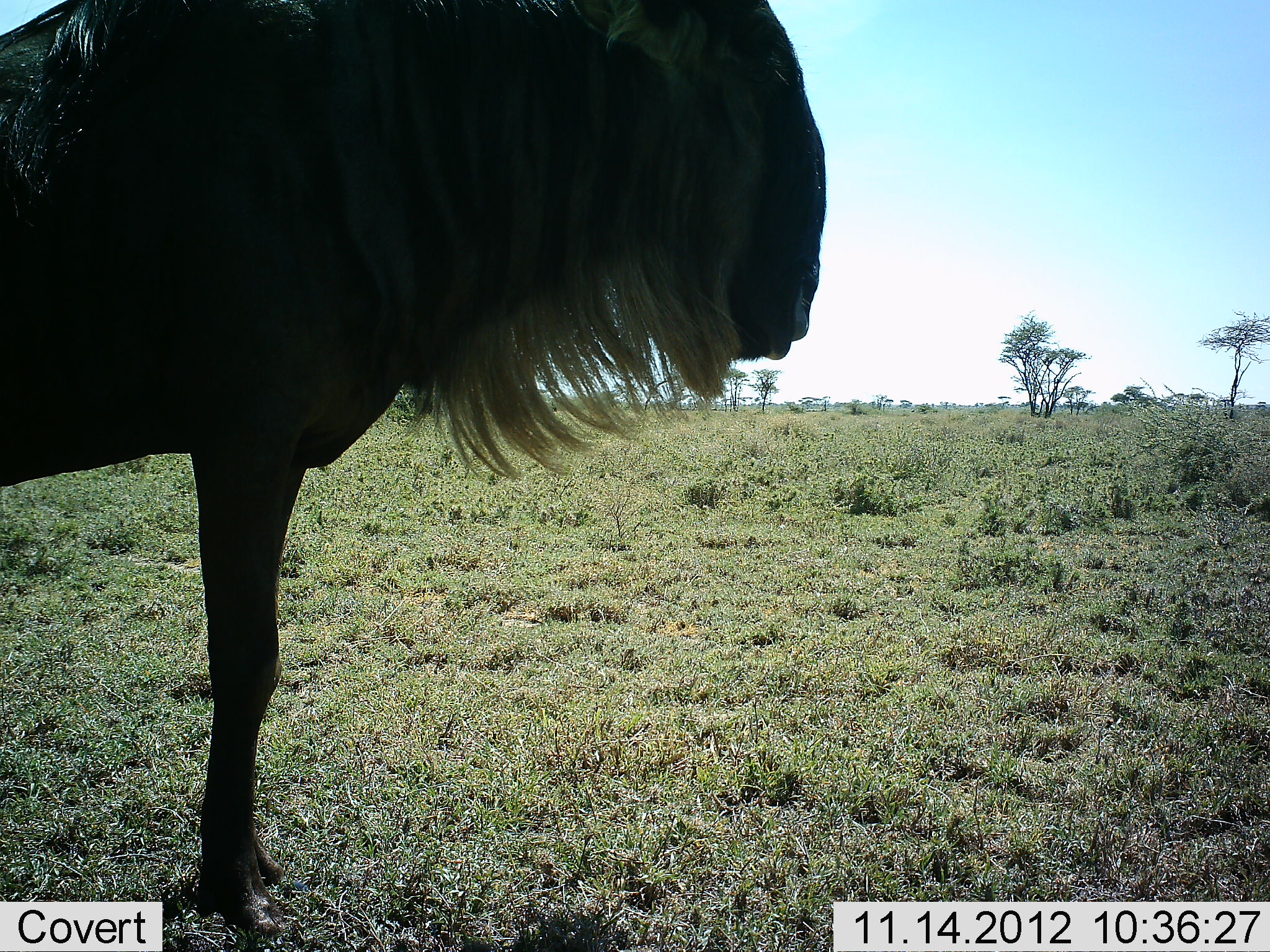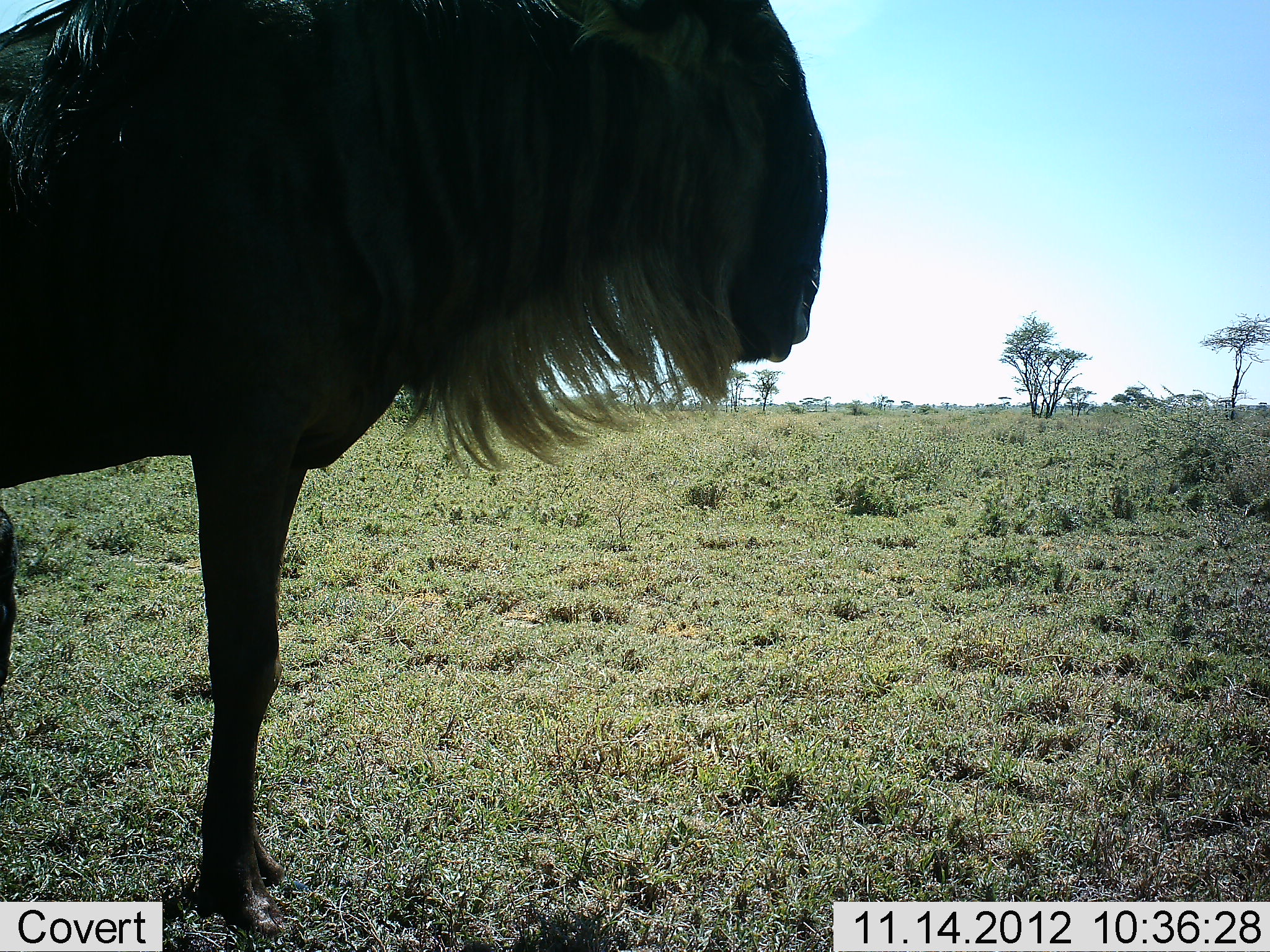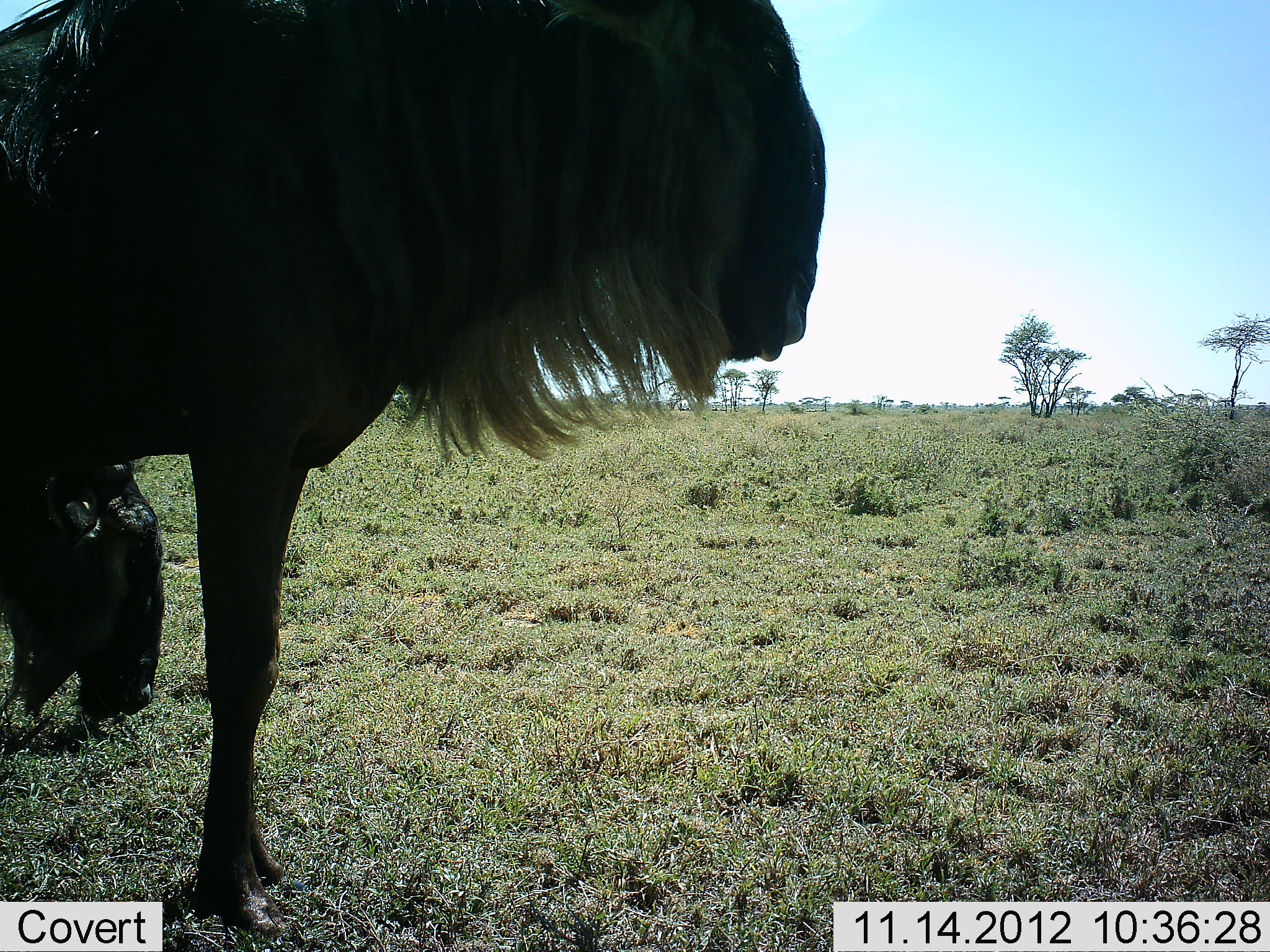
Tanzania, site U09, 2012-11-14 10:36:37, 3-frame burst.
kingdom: Animalia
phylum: Chordata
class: Mammalia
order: Artiodactyla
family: Bovidae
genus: Connochaetes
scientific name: Connochaetes taurinus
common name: blue wildebeest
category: wildebeest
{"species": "wildebeest (blue wildebeest) (Connochaetes taurinus)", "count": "2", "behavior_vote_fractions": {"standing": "100%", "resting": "10%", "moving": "0%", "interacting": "0%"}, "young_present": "0%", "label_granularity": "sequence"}